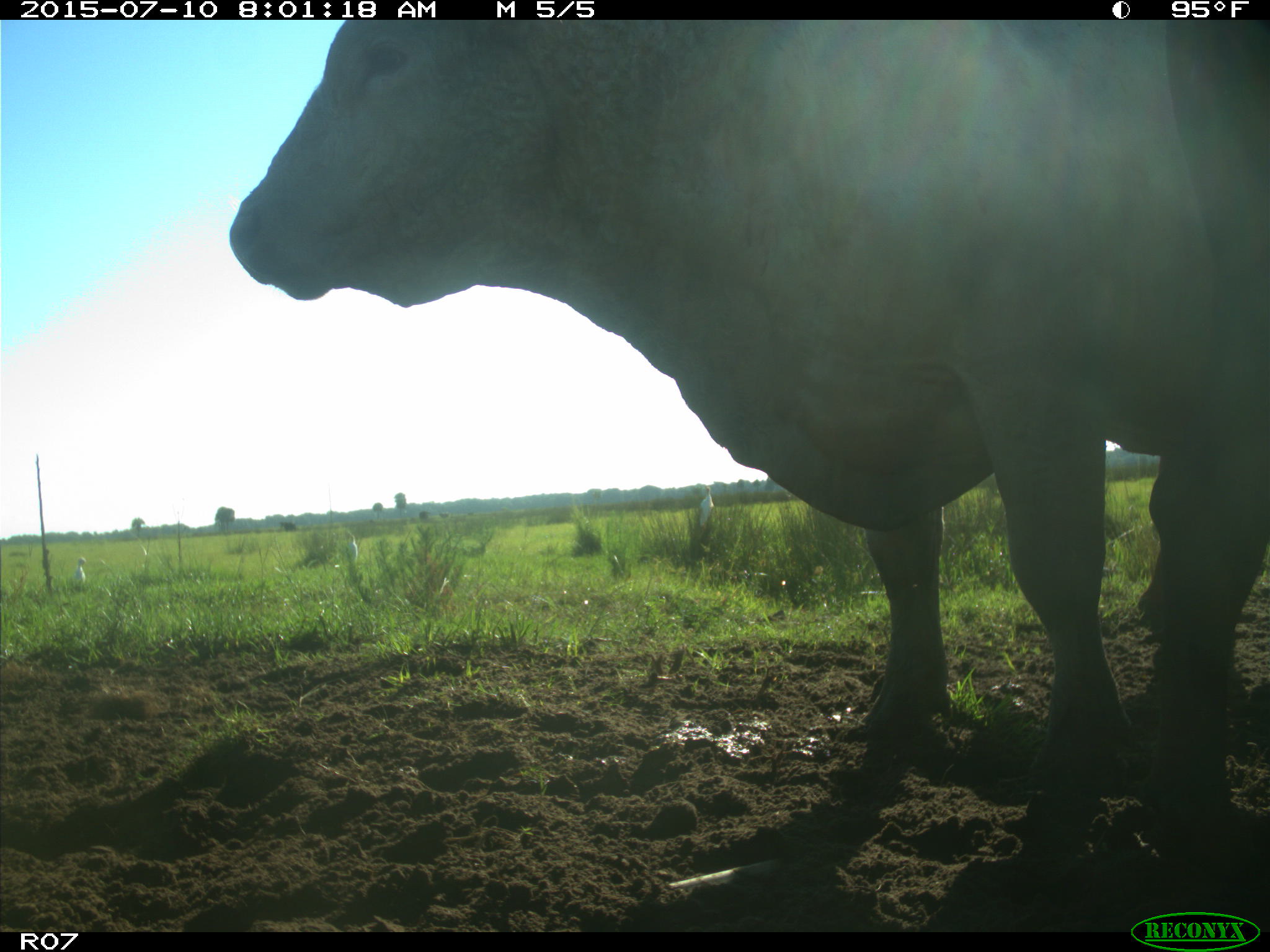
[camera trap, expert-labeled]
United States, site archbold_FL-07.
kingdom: Animalia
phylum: Chordata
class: Mammalia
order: Artiodactyla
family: Bovidae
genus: Bos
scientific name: Bos taurus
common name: domestic cow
Bos taurus (domestic cow).